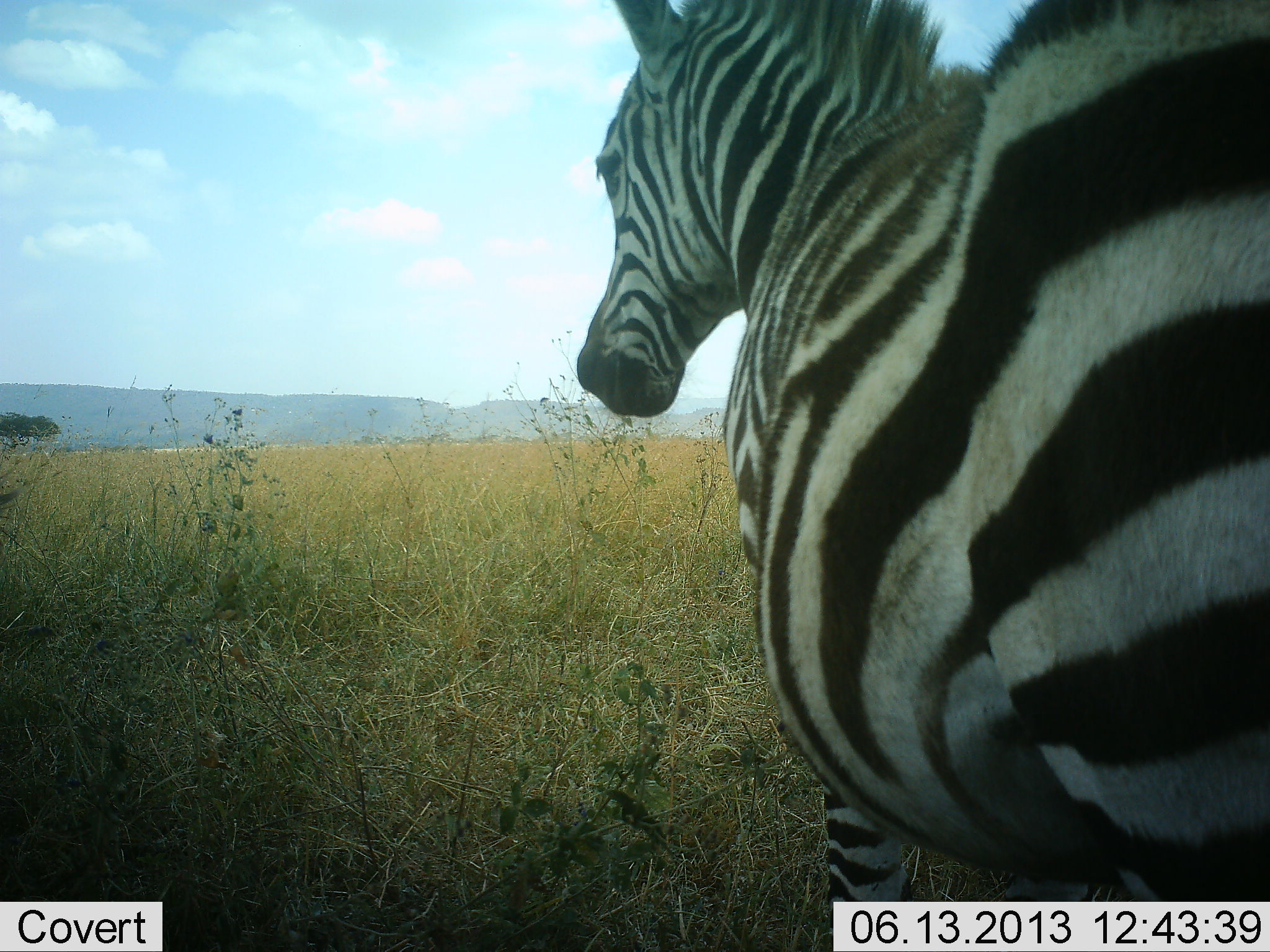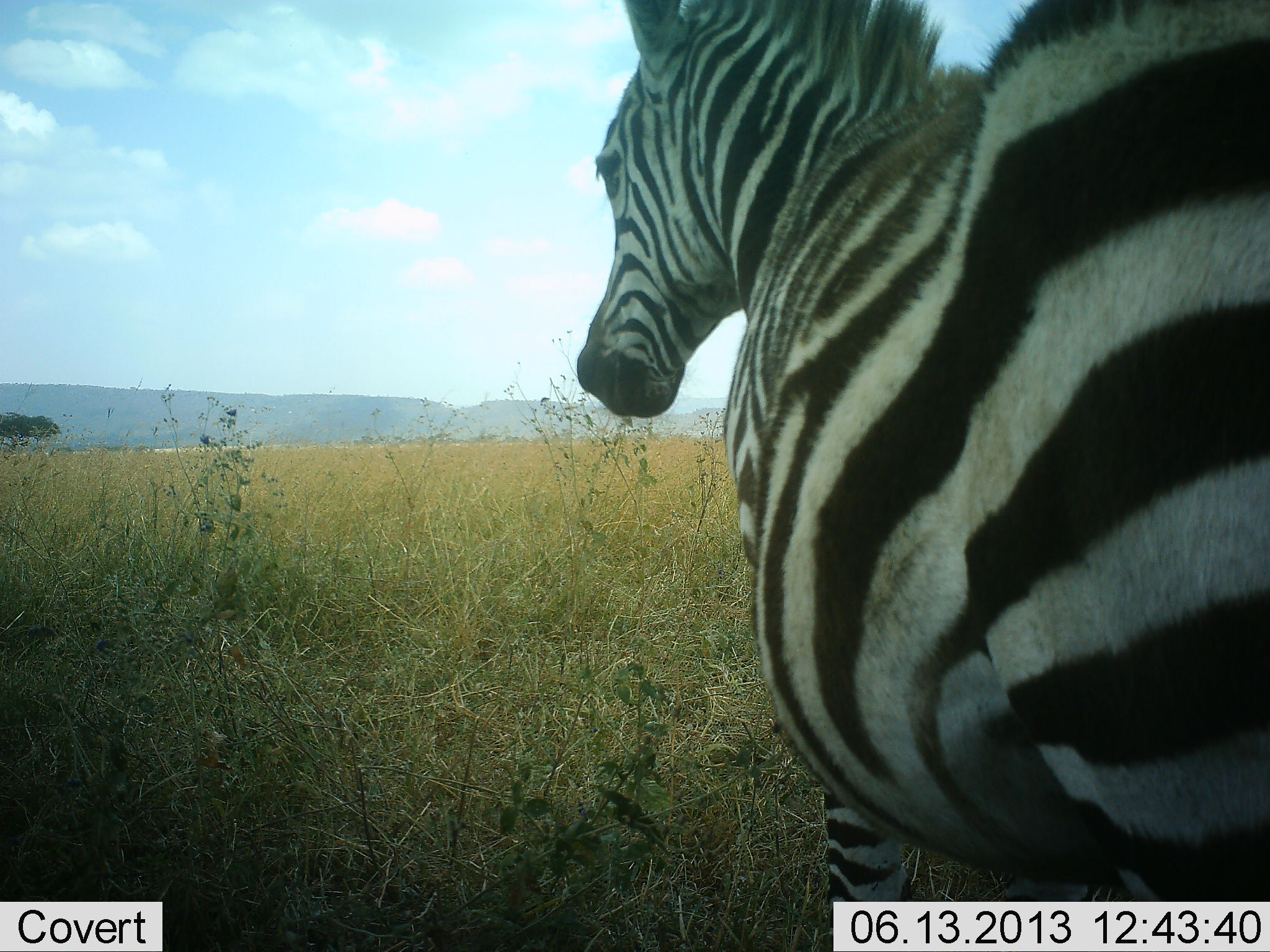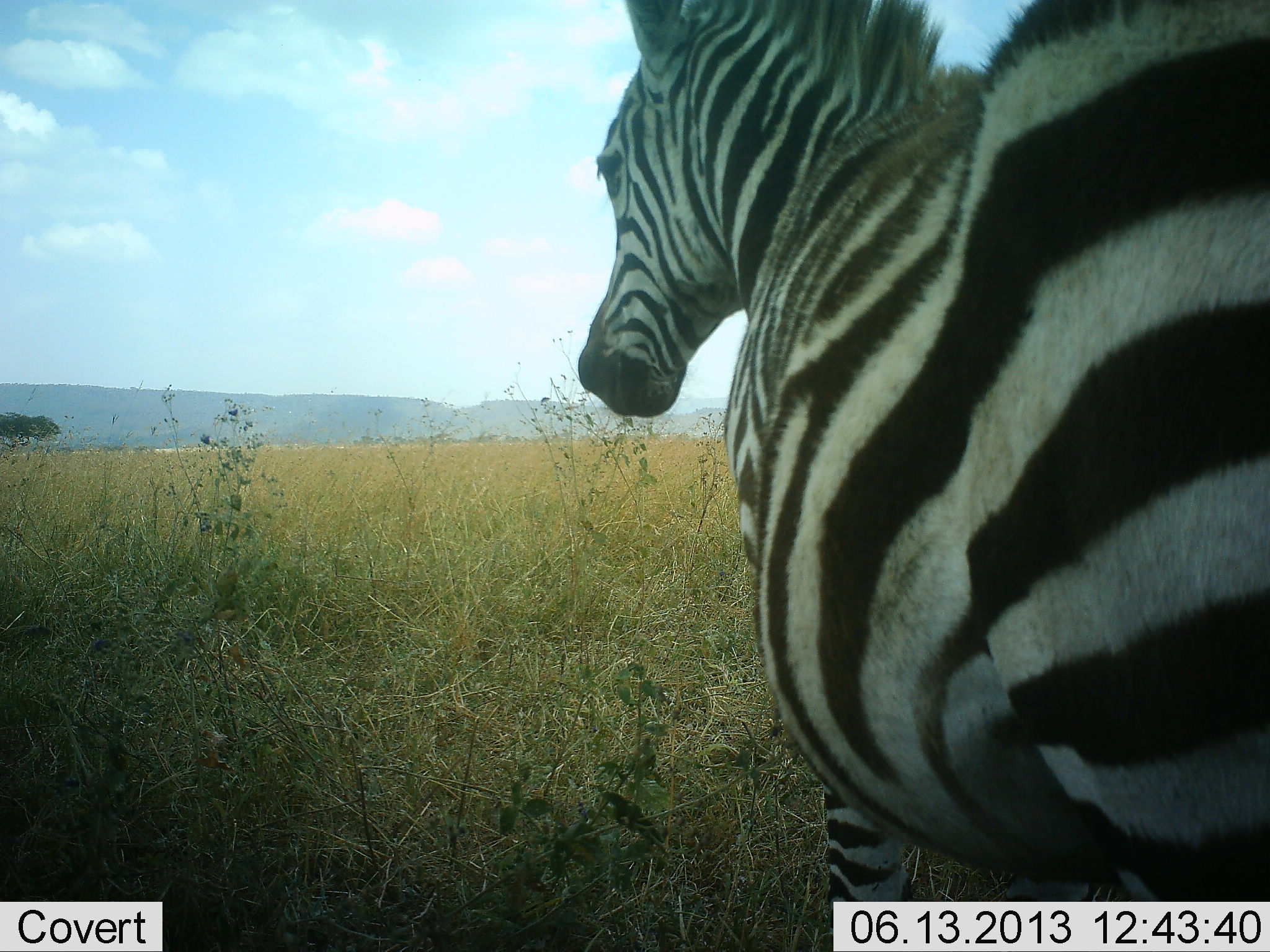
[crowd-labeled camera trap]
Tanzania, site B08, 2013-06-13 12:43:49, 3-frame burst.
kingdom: Animalia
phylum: Chordata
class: Mammalia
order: Perissodactyla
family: Equidae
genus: Equus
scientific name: Equus quagga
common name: plains zebra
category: zebra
Zebra (plains zebra) (Equus quagga), count 1. Behavior (volunteer vote fractions): standing 94%, resting 6%, moving 0%, interacting 0%. Young present (vote fraction): 0%. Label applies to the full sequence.